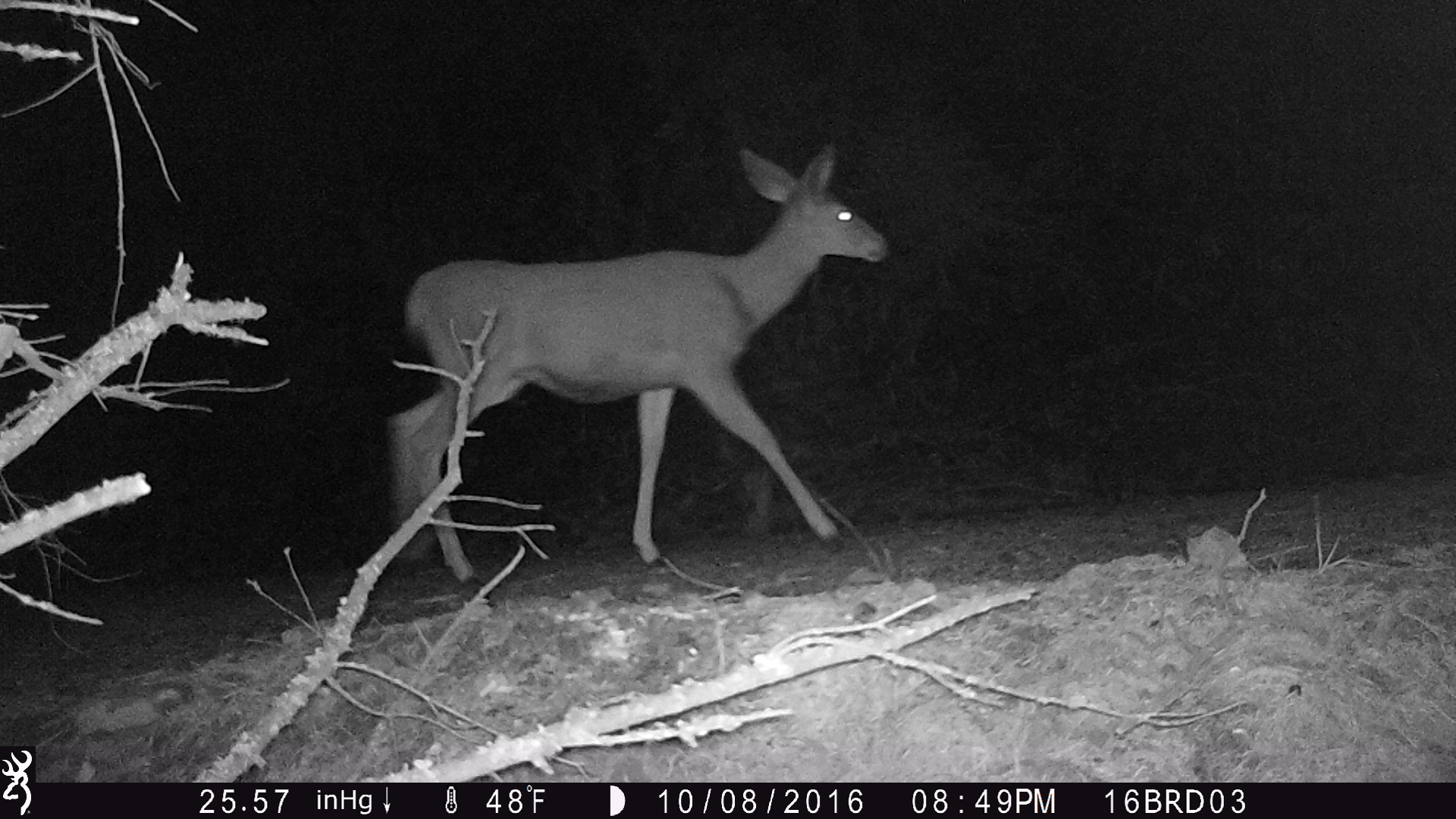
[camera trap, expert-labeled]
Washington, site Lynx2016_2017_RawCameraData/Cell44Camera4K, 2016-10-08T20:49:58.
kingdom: Animalia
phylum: Chordata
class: Mammalia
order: Artiodactyla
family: Cervidae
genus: Odocoileus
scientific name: Odocoileus hemionus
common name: mule deer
Odocoileus hemionus (mule deer). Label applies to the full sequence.